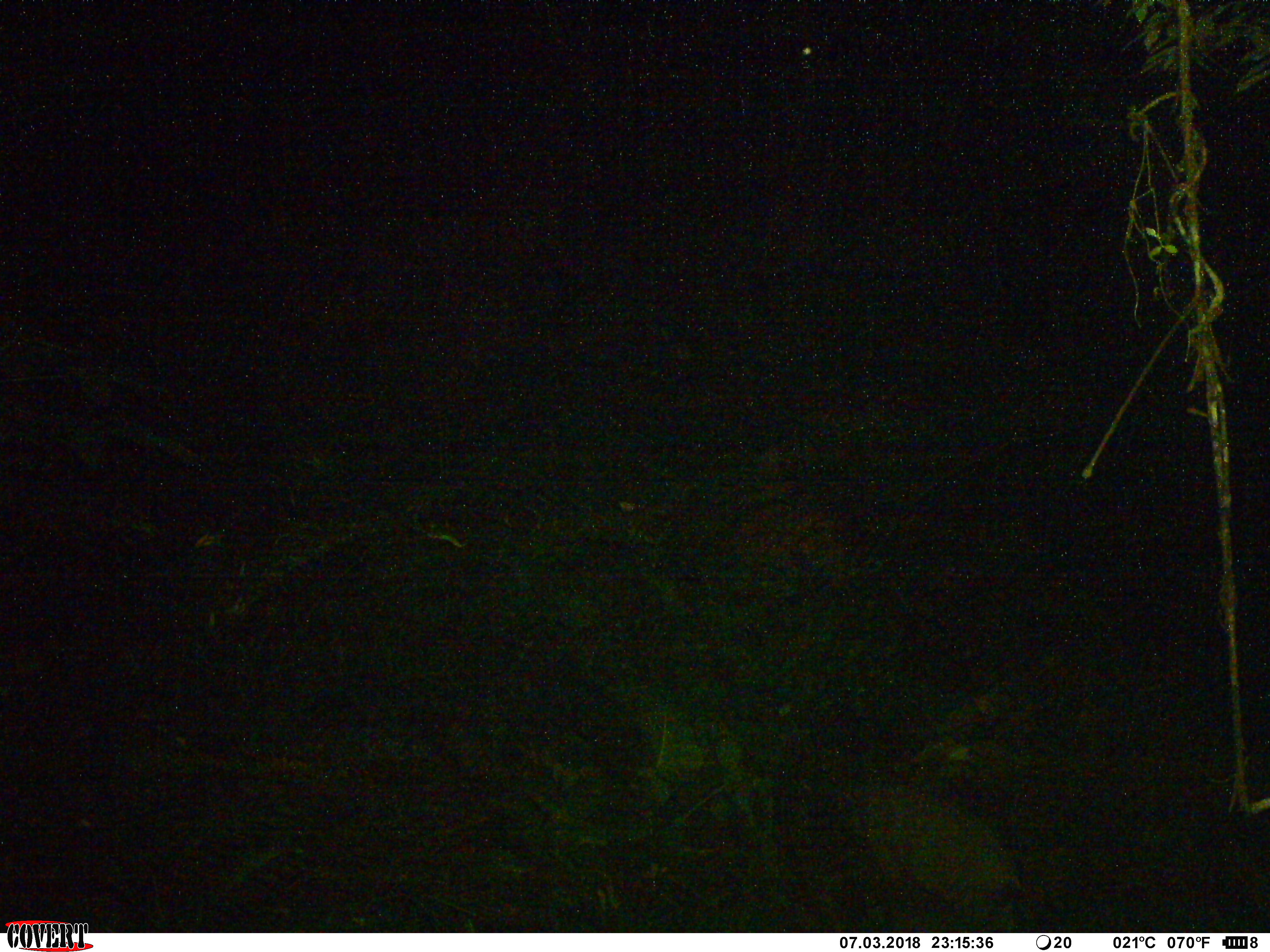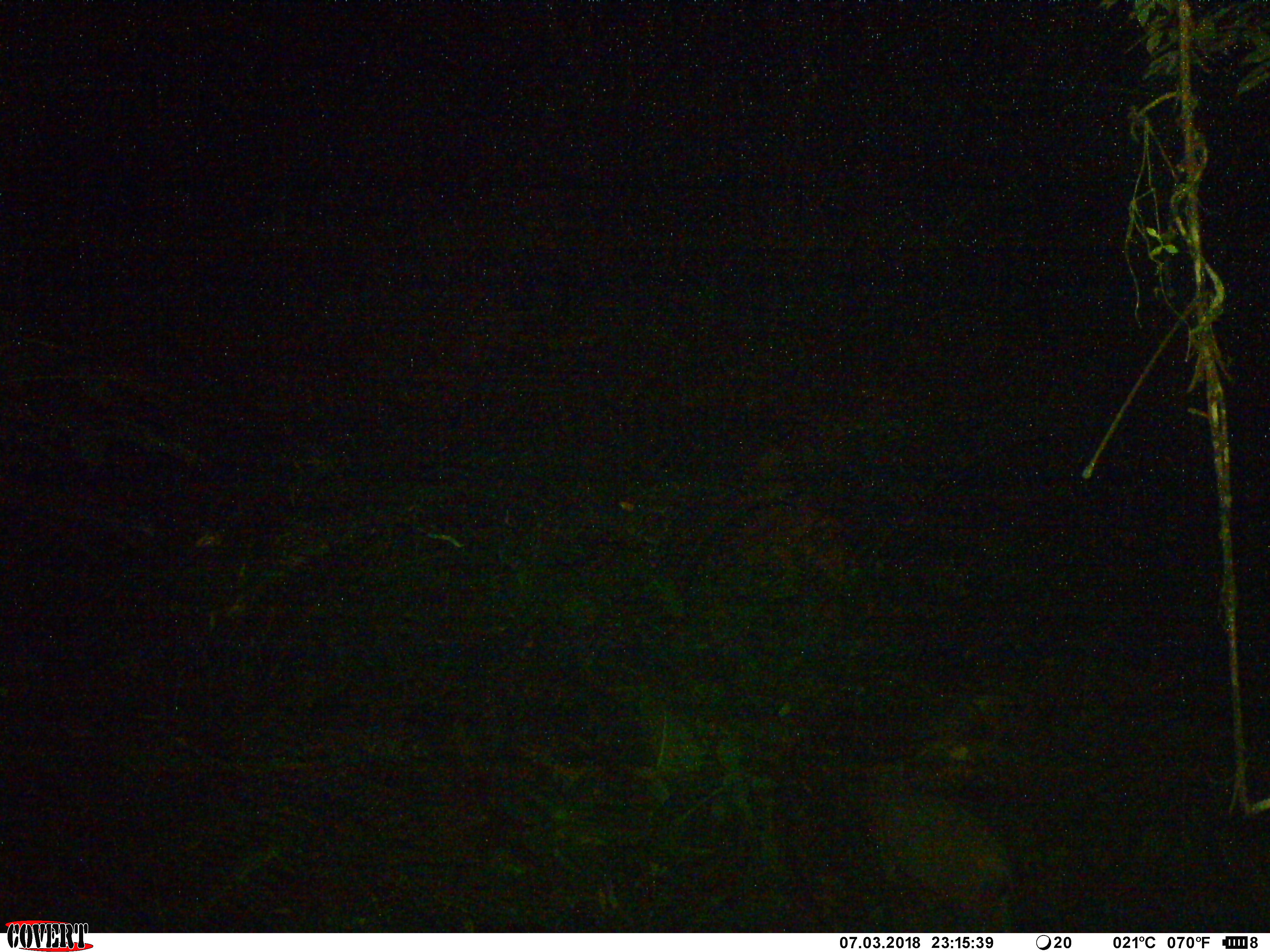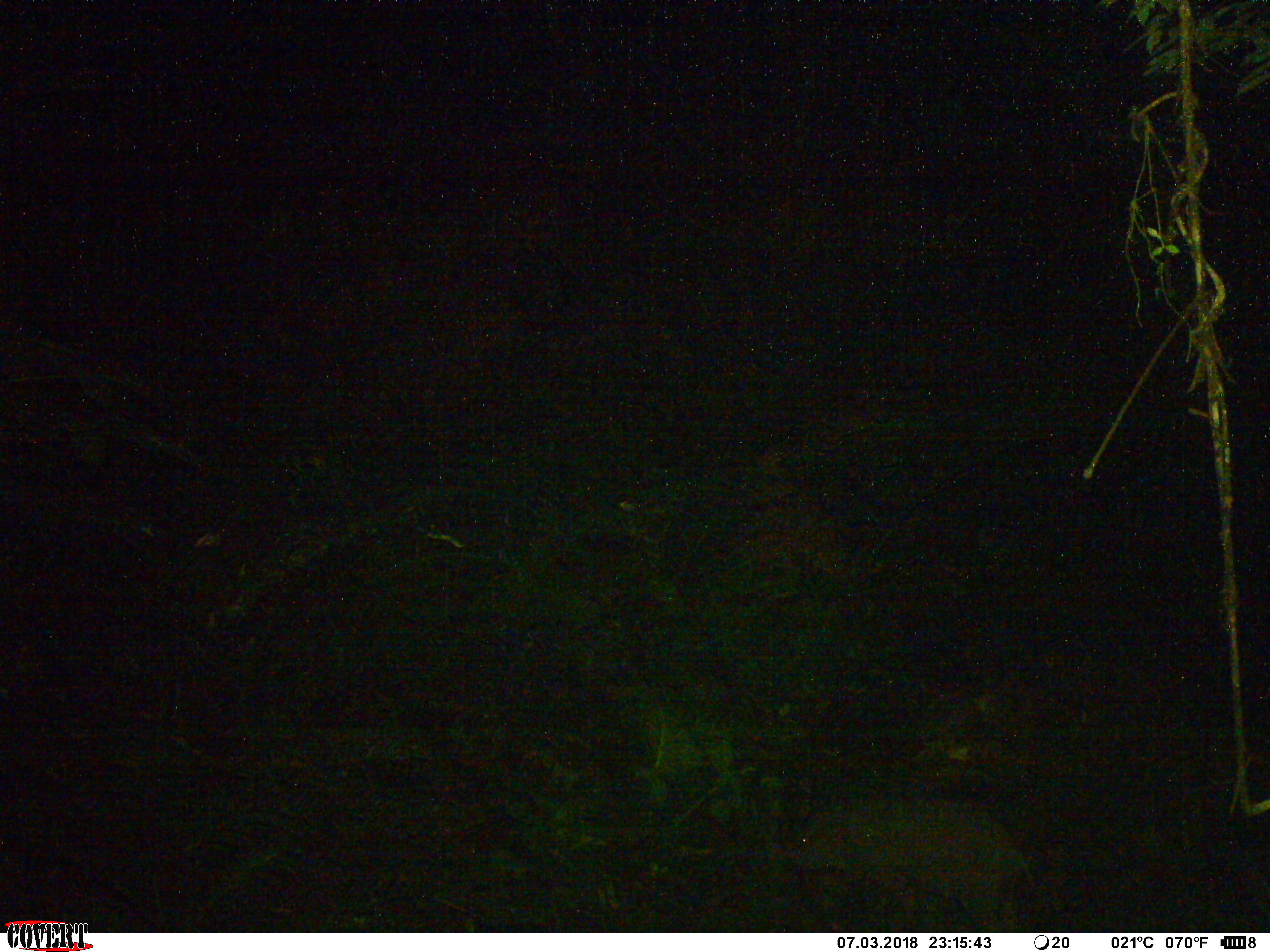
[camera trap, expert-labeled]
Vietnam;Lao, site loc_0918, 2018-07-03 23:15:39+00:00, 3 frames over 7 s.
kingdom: Animalia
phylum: Chordata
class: Mammalia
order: Artiodactyla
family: Suidae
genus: Sus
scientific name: Sus scrofa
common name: eurasian wild pig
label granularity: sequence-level